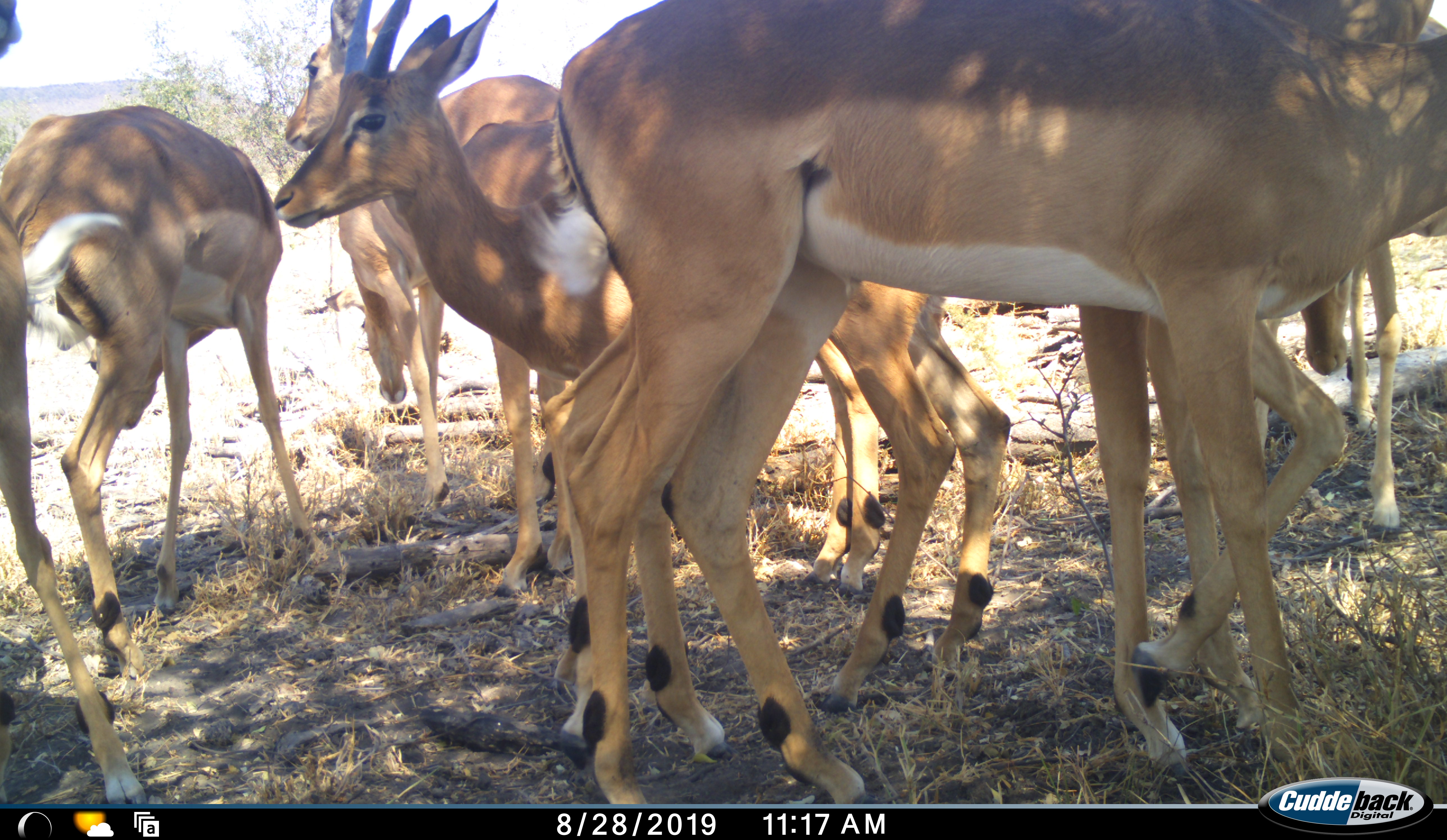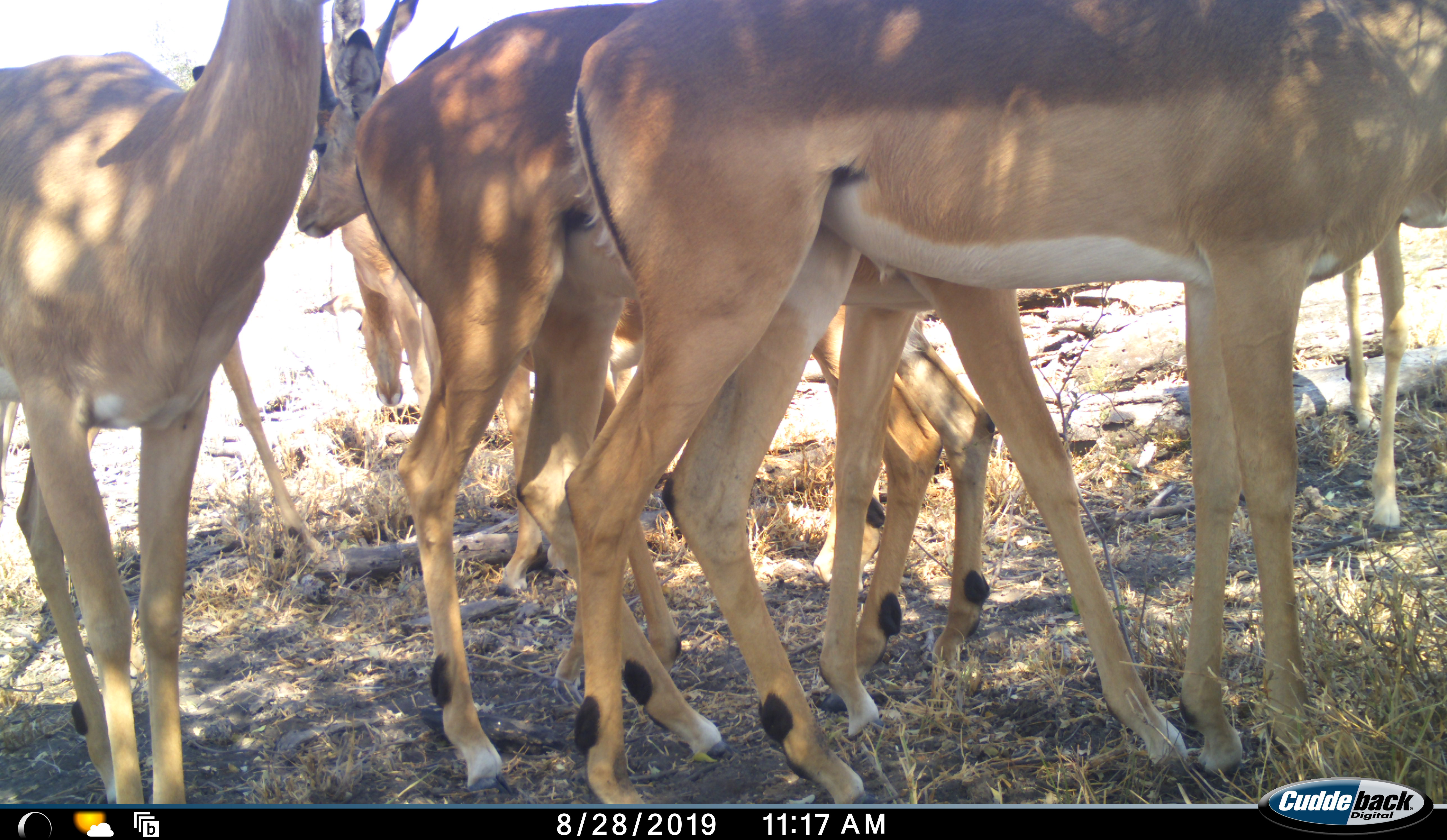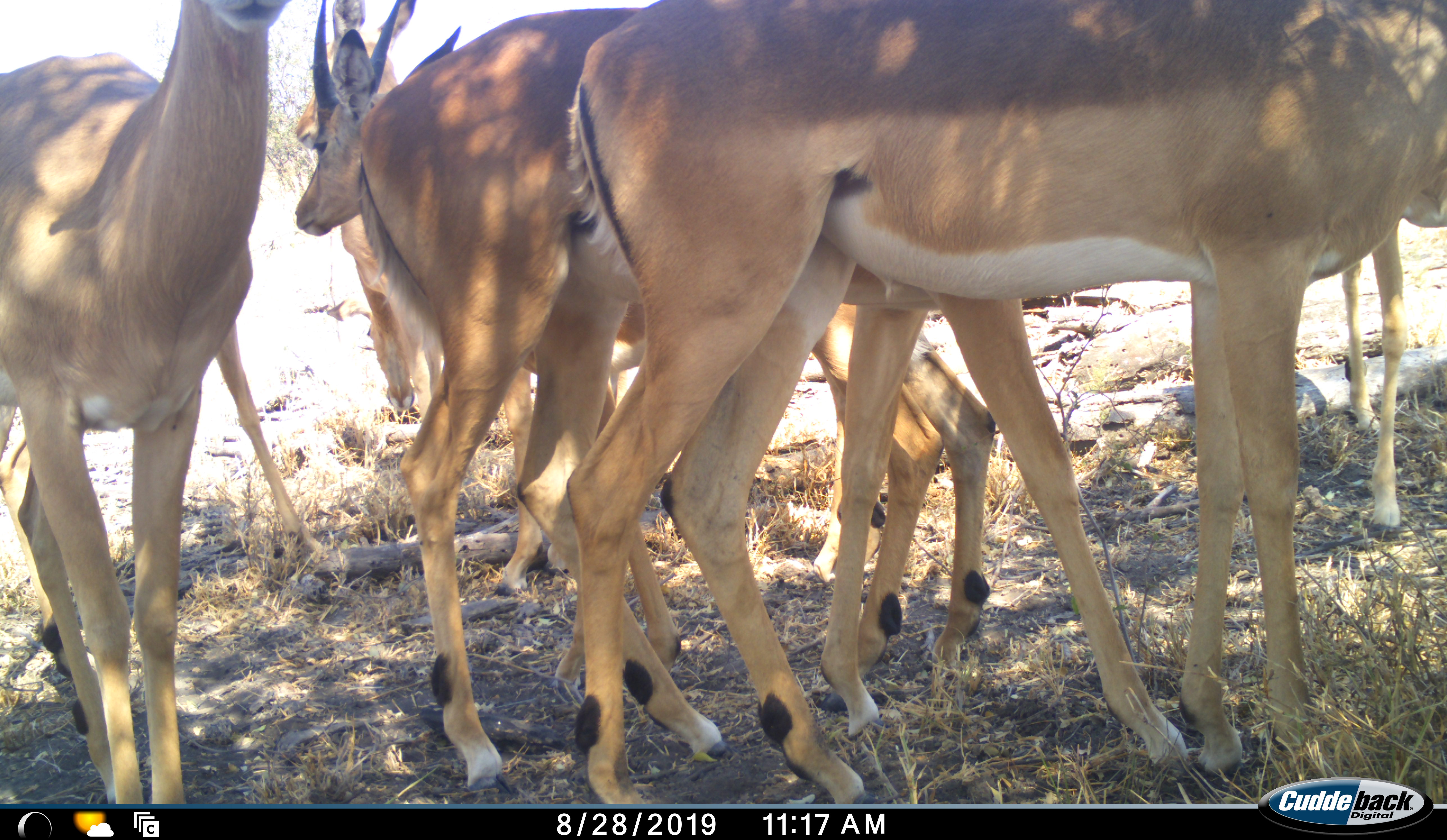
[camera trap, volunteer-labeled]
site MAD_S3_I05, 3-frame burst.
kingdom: Animalia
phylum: Chordata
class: Mammalia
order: Artiodactyla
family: Bovidae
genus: Aepyceros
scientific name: Aepyceros melampus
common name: impala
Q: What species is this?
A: Impala (Aepyceros melampus).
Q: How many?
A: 8.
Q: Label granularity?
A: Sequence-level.